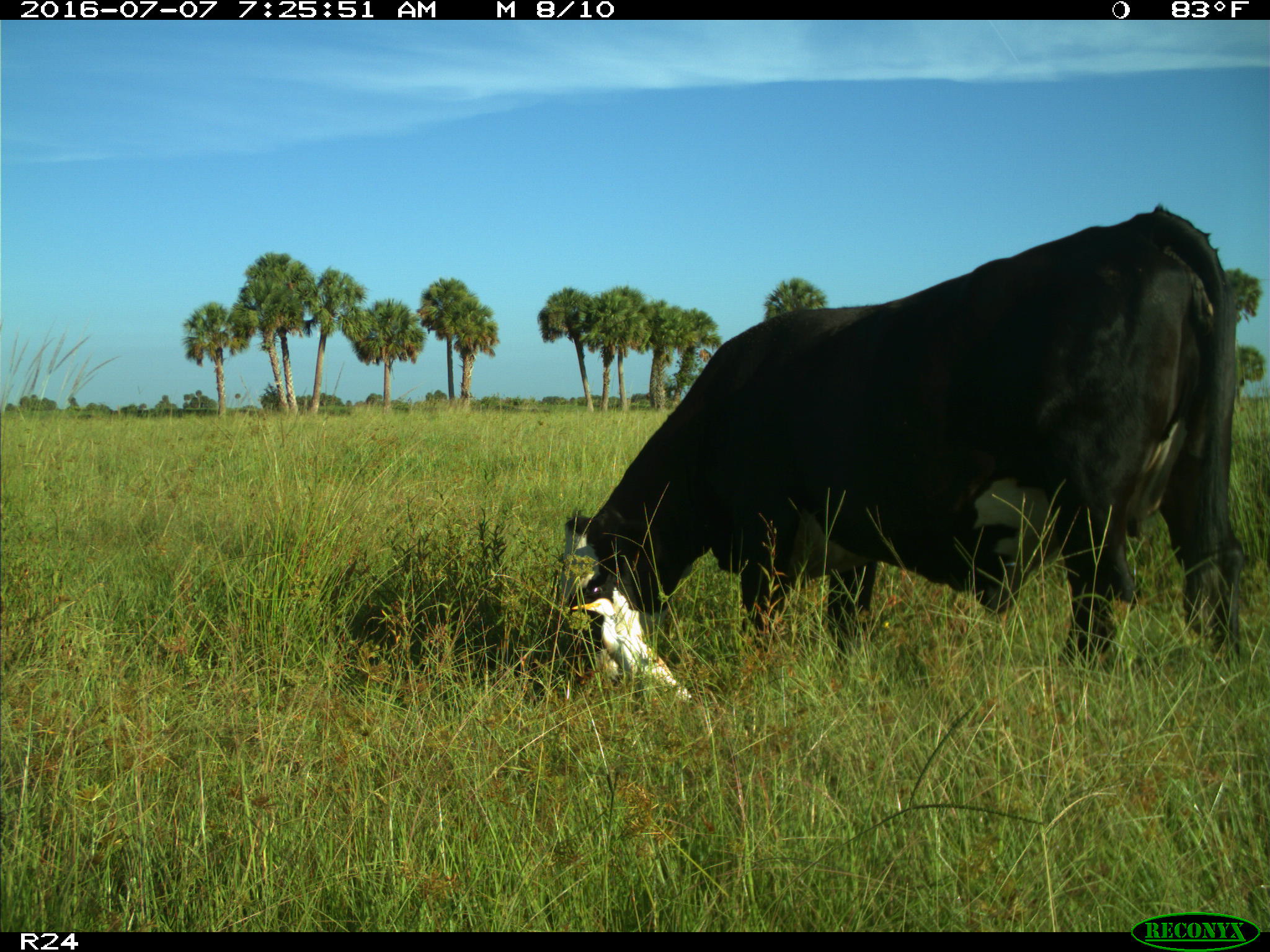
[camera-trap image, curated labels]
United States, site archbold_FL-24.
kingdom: Animalia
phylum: Chordata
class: Mammalia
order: Artiodactyla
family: Bovidae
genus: Bos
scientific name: Bos taurus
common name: domestic cow